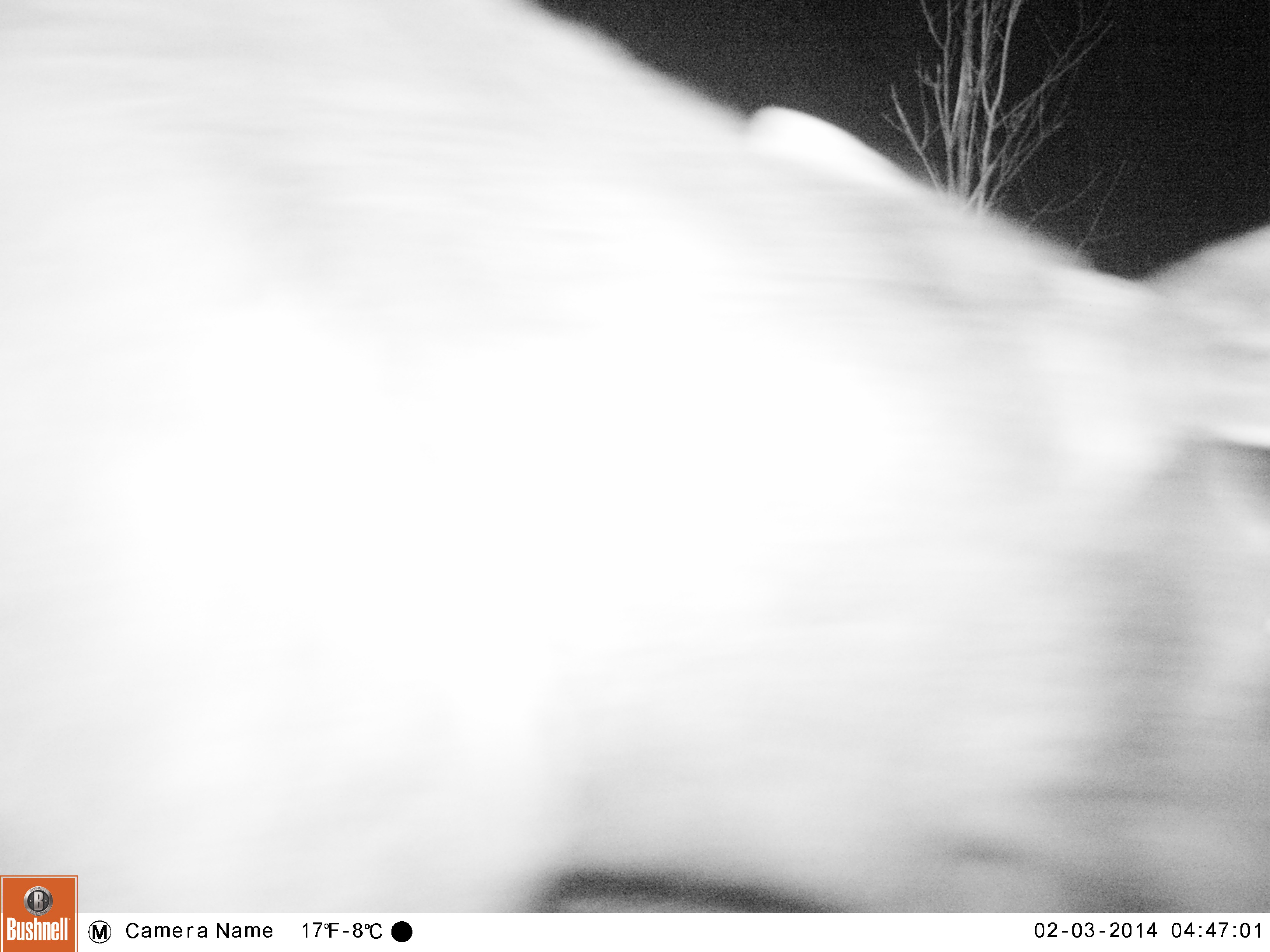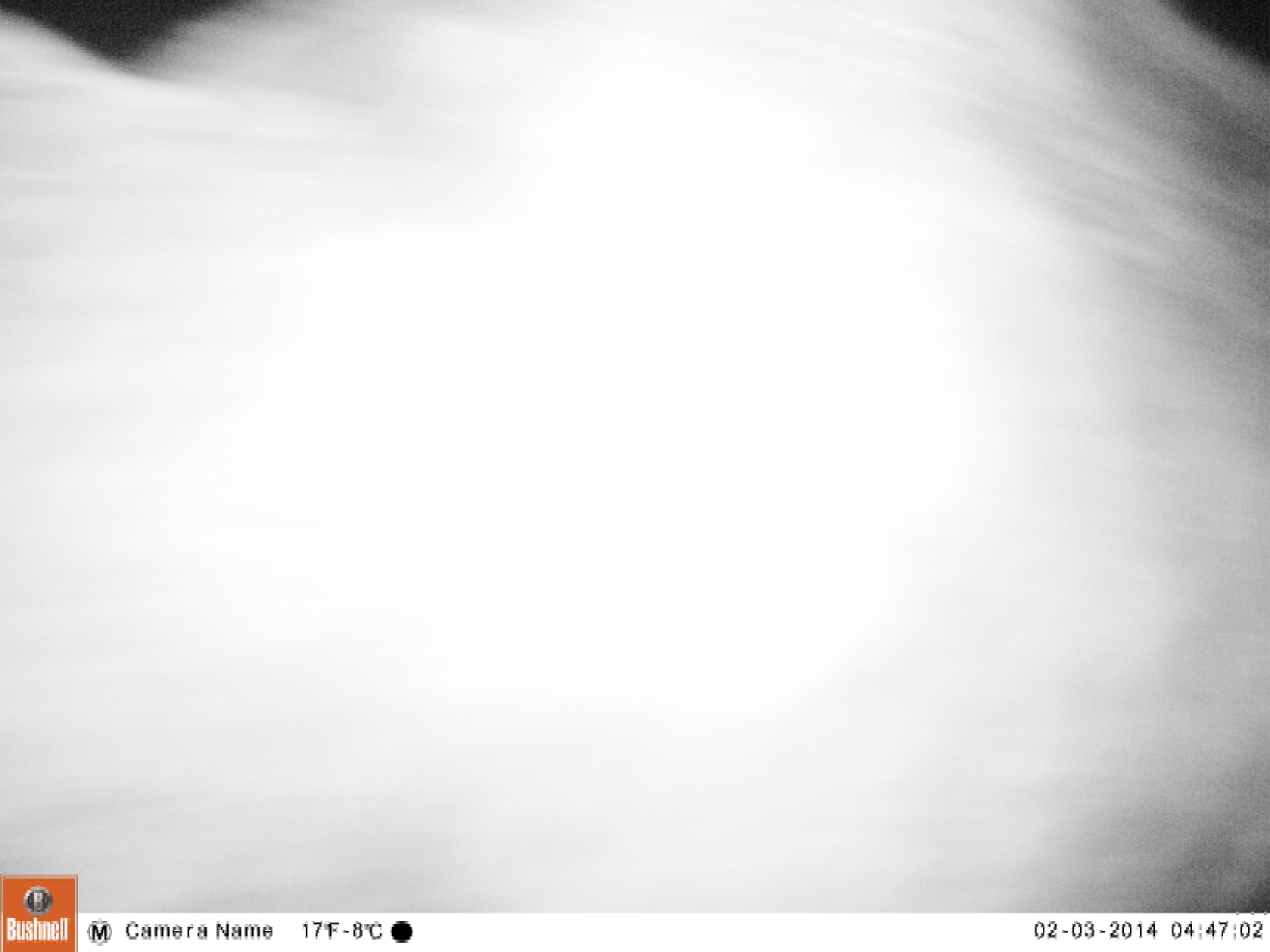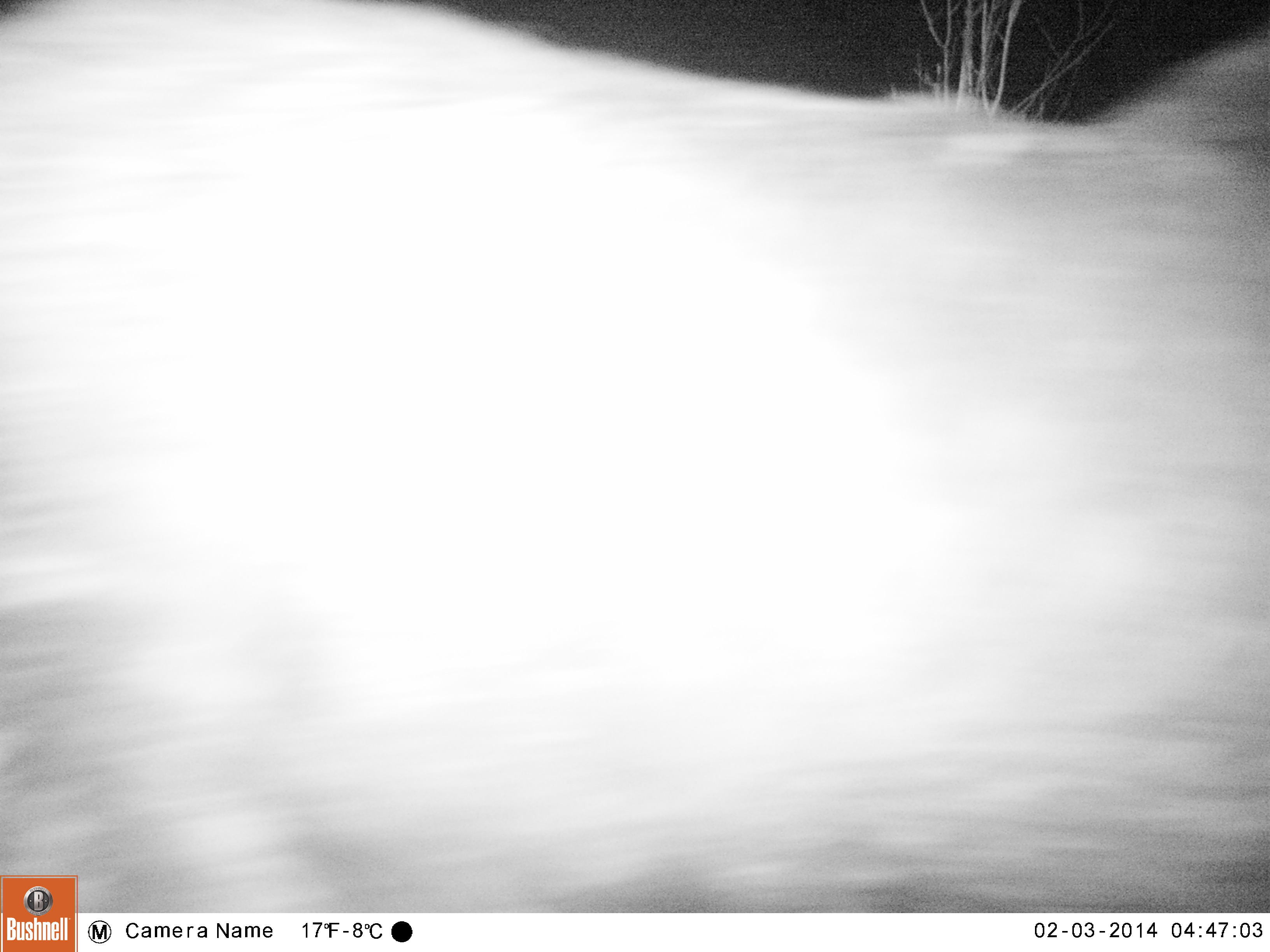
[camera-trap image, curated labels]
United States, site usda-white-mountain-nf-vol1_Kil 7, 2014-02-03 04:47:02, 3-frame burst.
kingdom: Animalia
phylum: Chordata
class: Mammalia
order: Artiodactyla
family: Cervidae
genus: Alces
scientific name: Alces alces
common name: moose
Moose (Alces alces).